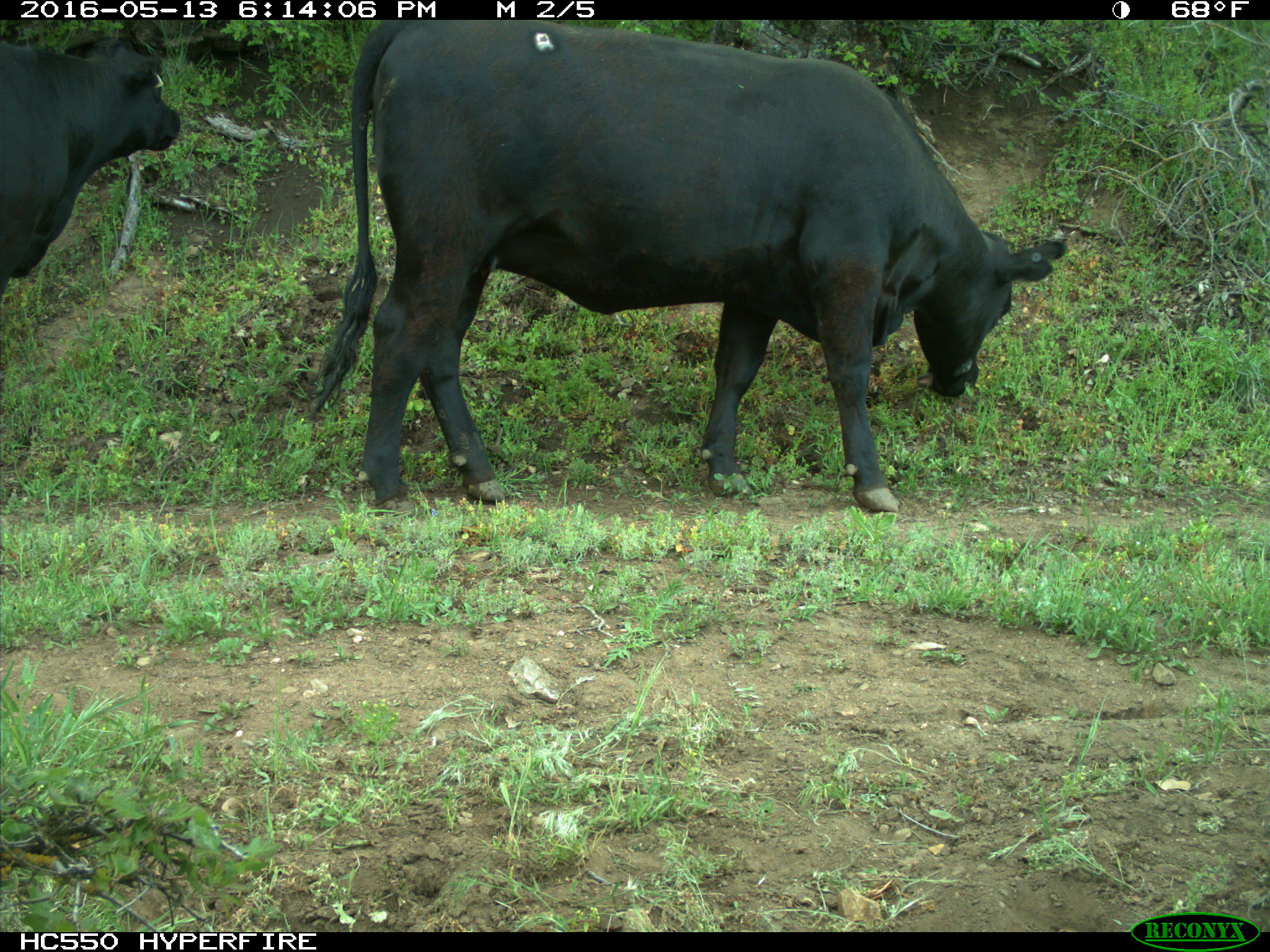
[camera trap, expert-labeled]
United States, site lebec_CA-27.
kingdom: Animalia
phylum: Chordata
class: Mammalia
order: Artiodactyla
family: Bovidae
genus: Bos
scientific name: Bos taurus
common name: domestic cow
Bos taurus (domestic cow).